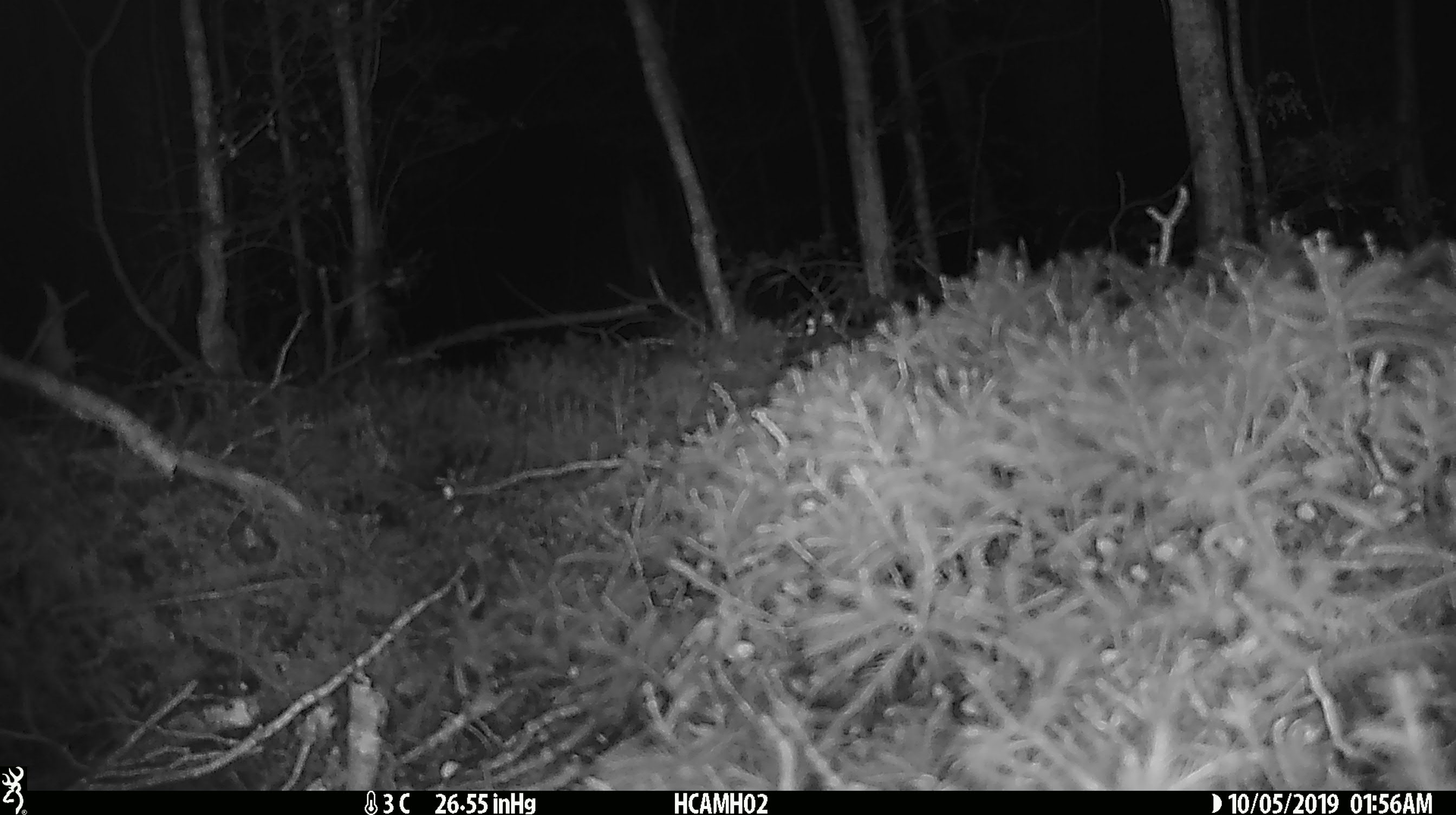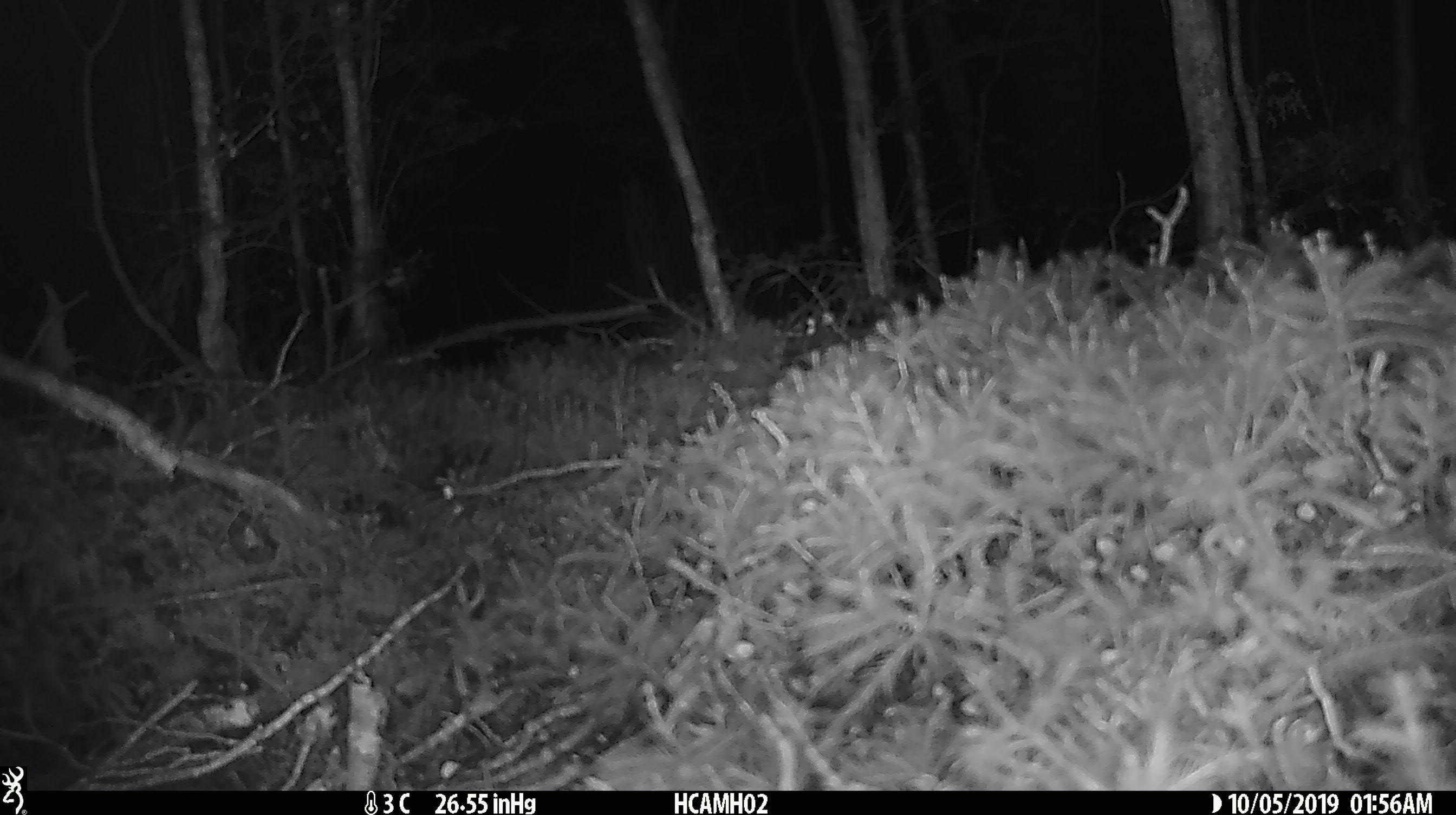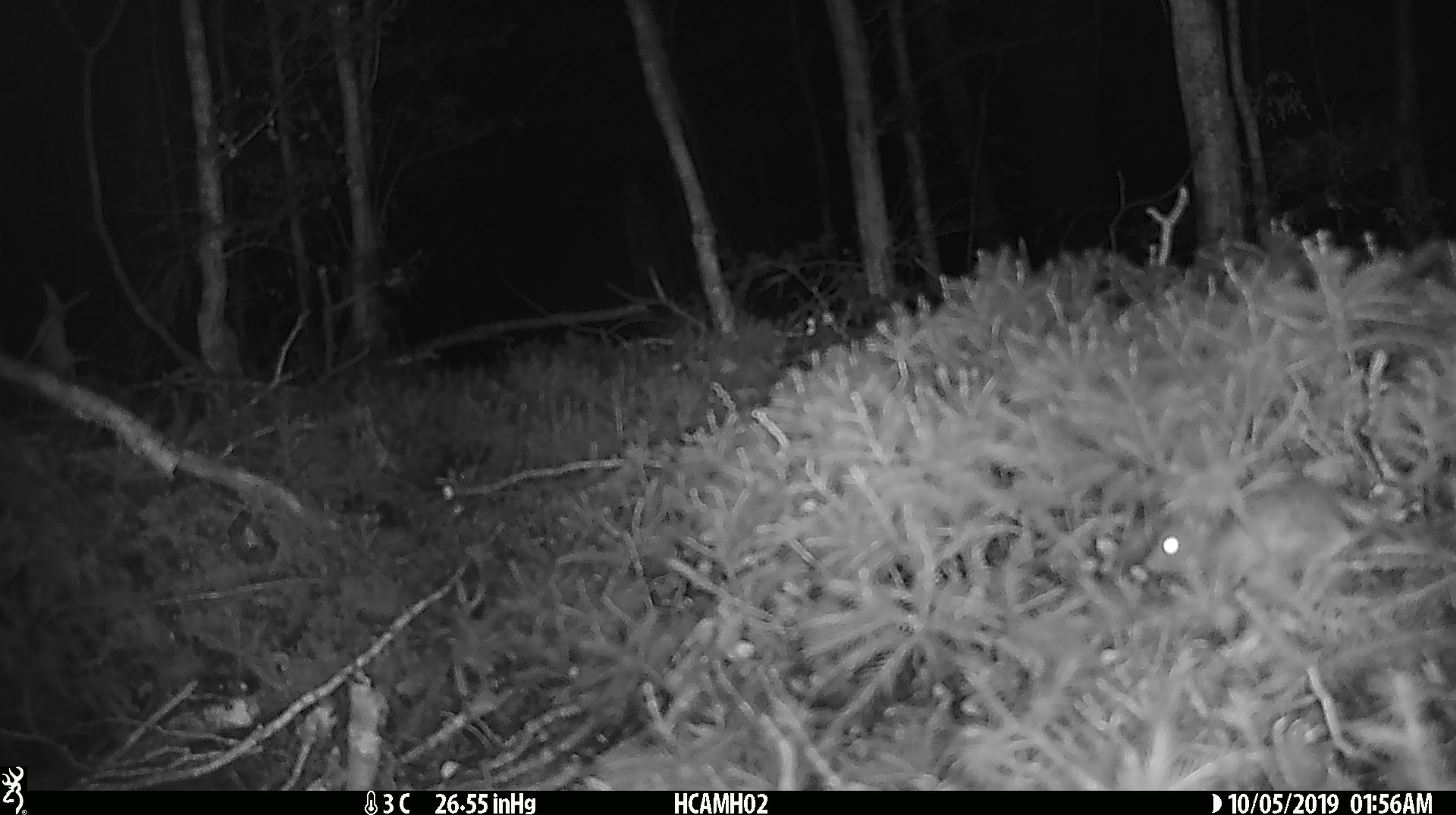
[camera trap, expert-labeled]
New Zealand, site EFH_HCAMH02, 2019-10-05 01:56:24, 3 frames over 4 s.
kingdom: Animalia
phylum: Chordata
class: Mammalia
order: Rodentia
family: Muridae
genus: Mus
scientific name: Mus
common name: mouse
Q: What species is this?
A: Mouse (Mus).